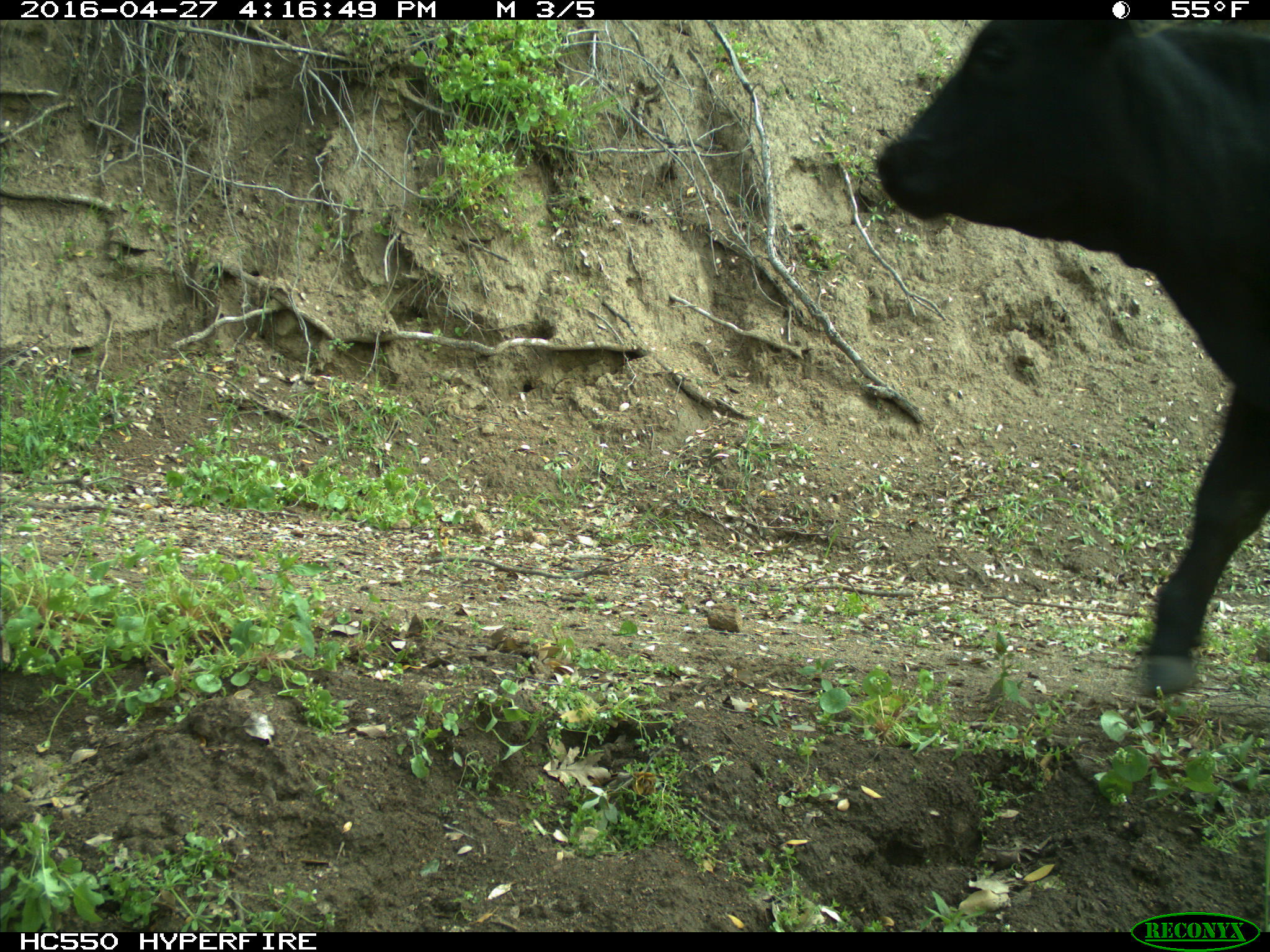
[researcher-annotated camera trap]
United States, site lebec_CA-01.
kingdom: Animalia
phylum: Chordata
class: Mammalia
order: Artiodactyla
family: Bovidae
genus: Bos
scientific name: Bos taurus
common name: domestic cow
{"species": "Bos taurus (domestic cow)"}